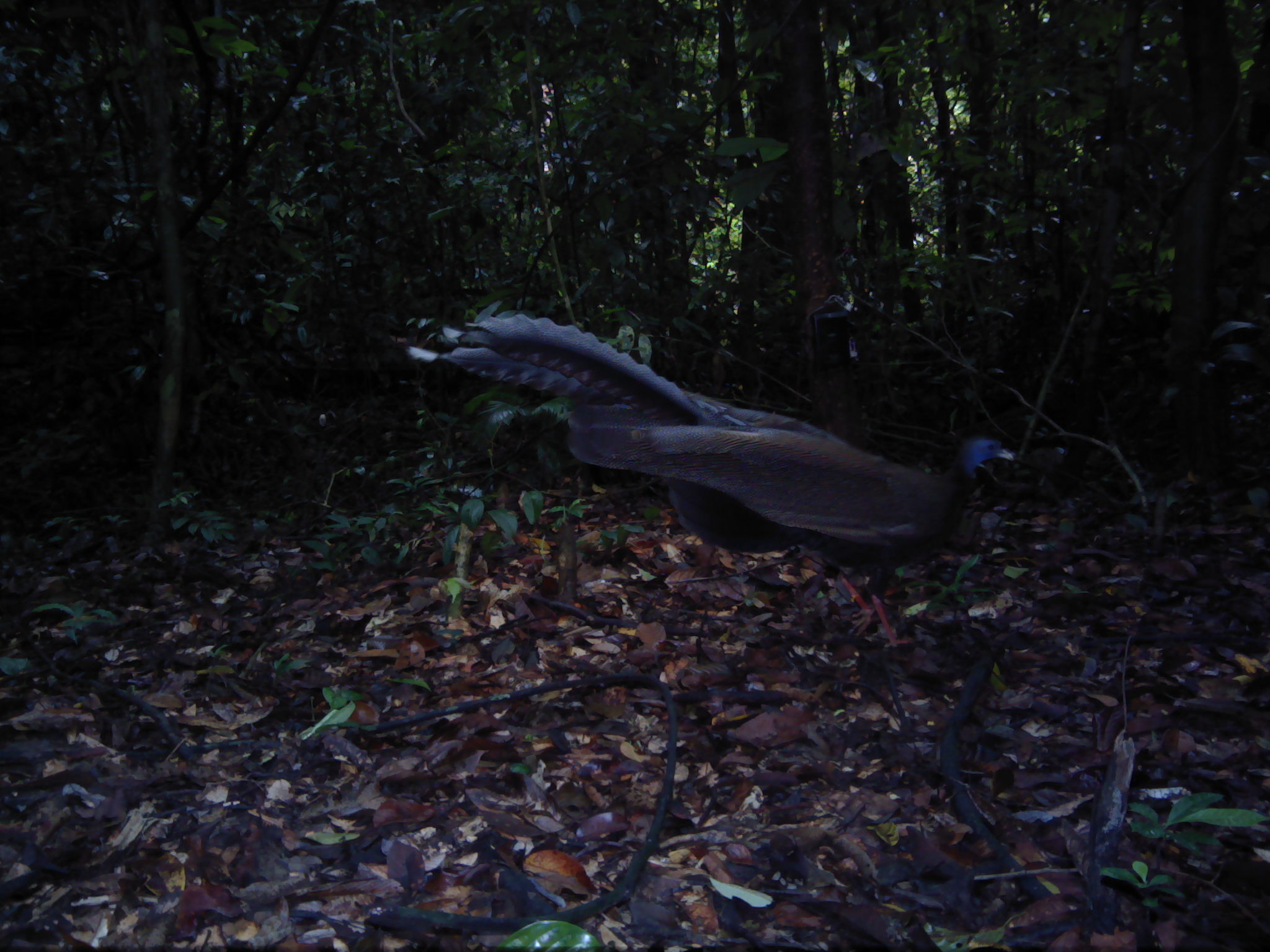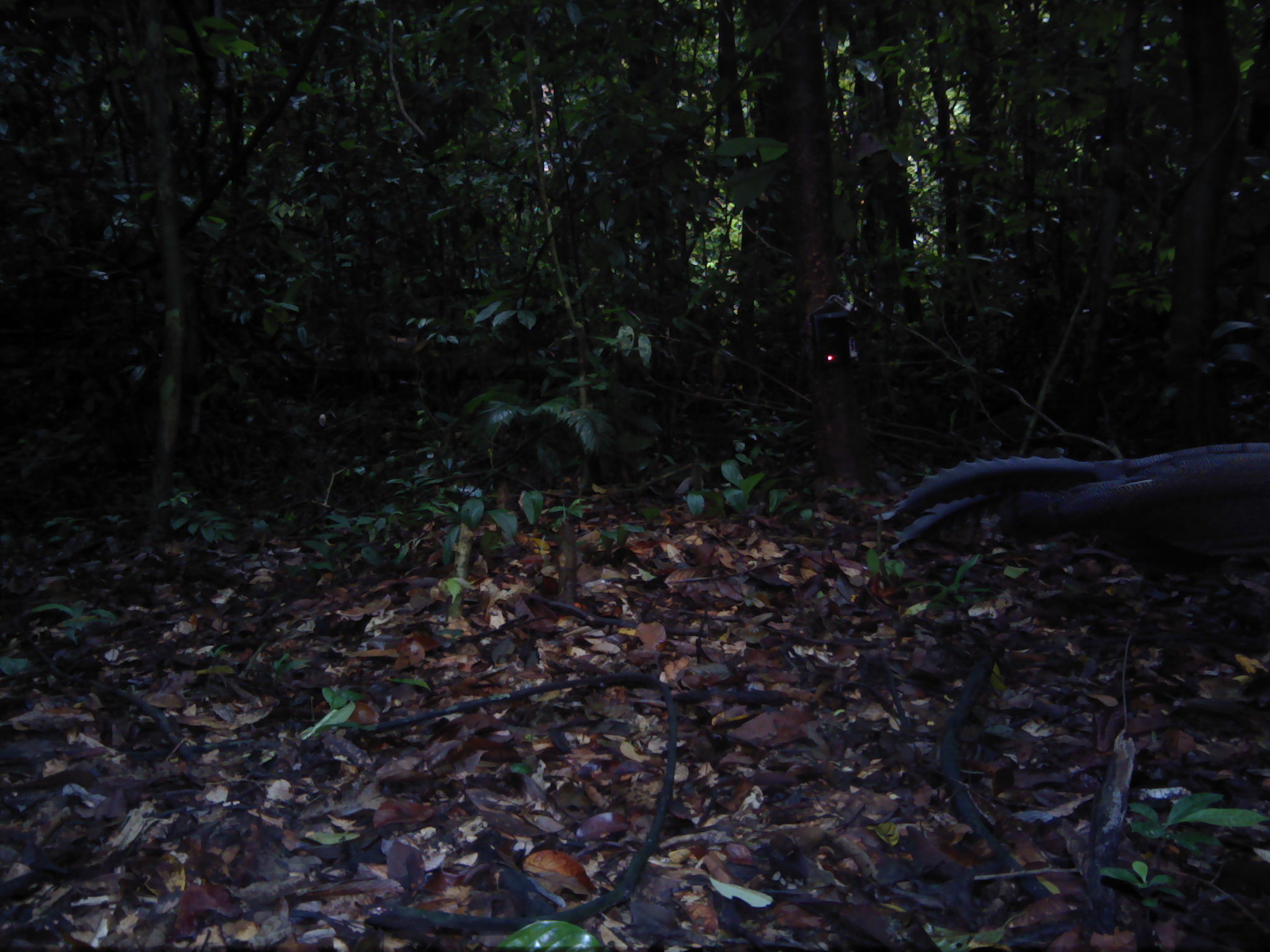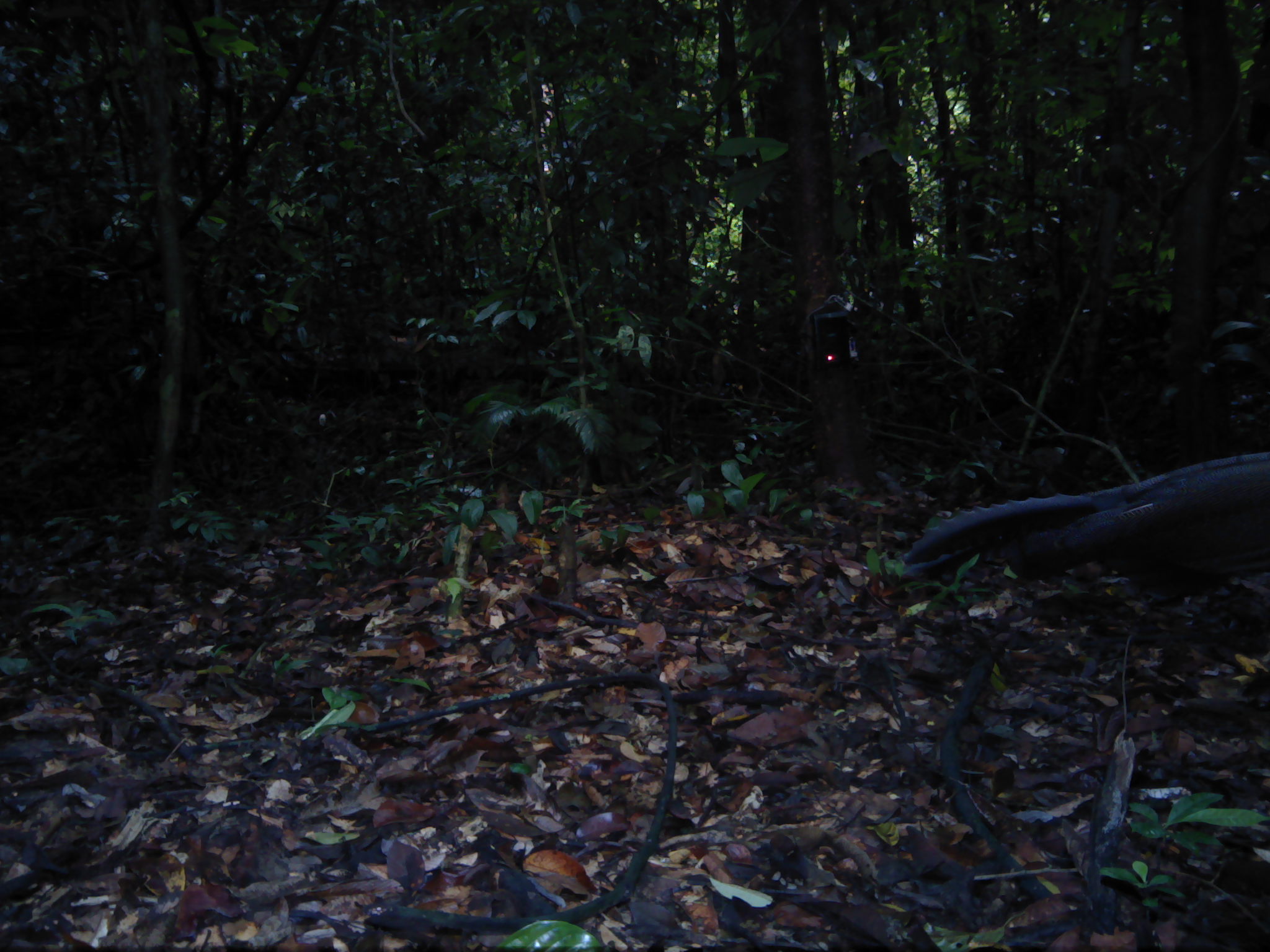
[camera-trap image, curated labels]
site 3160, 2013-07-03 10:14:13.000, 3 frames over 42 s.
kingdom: Animalia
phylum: Chordata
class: Aves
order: Galliformes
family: Phasianidae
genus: Argusianus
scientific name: Argusianus argus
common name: great argus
Argusianus argus (great argus), count 1.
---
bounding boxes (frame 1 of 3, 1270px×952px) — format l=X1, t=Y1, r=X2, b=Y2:
argusianus argus: l=404, t=311, r=1014, b=648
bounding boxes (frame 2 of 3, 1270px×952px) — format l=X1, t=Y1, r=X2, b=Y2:
argusianus argus: l=870, t=441, r=1270, b=597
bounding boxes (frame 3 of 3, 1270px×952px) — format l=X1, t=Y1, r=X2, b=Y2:
argusianus argus: l=892, t=450, r=1270, b=598